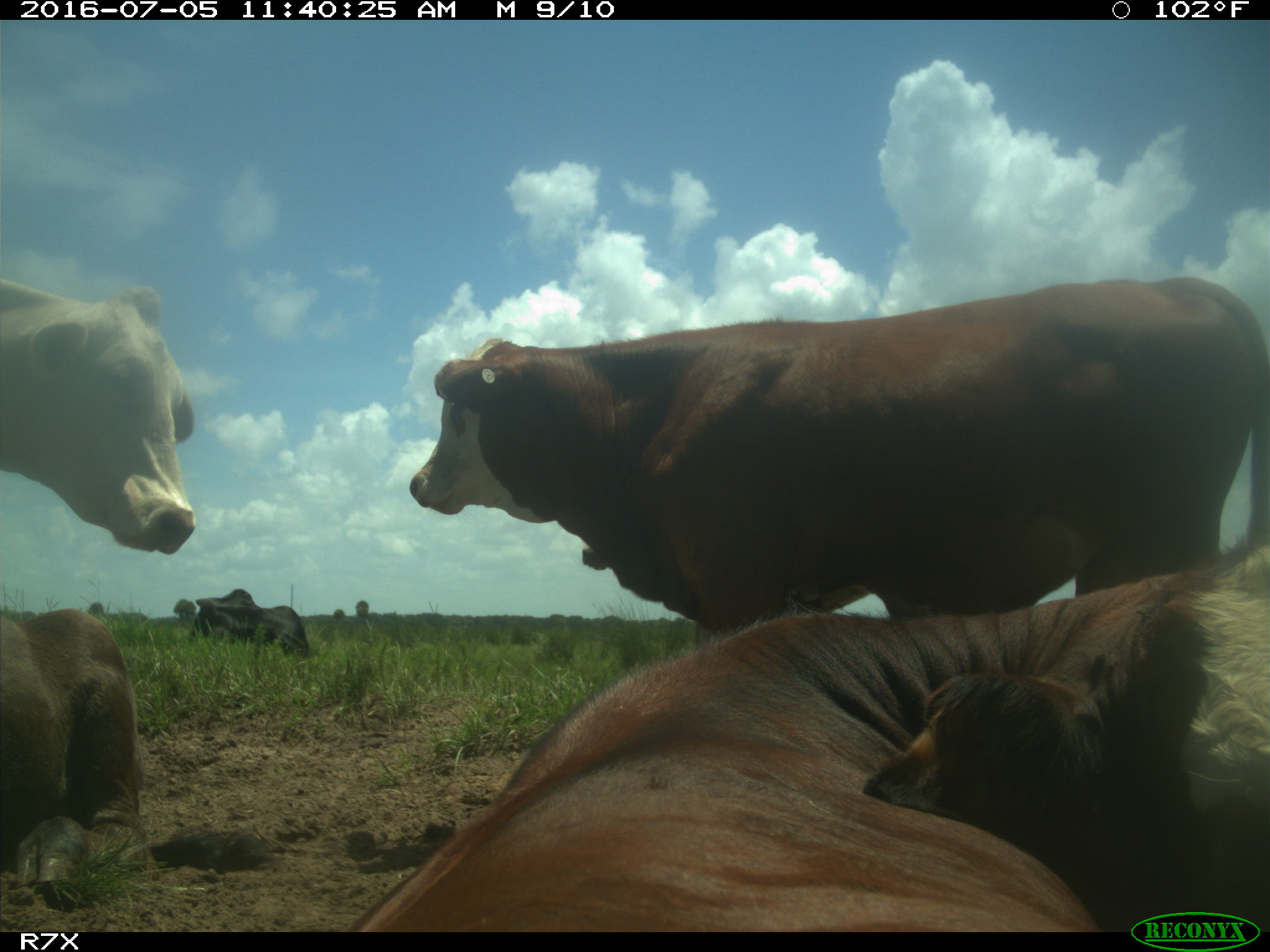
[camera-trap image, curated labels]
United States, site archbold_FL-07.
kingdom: Animalia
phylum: Chordata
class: Mammalia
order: Artiodactyla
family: Bovidae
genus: Bos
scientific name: Bos taurus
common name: domestic cow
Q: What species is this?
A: Bos taurus (domestic cow).